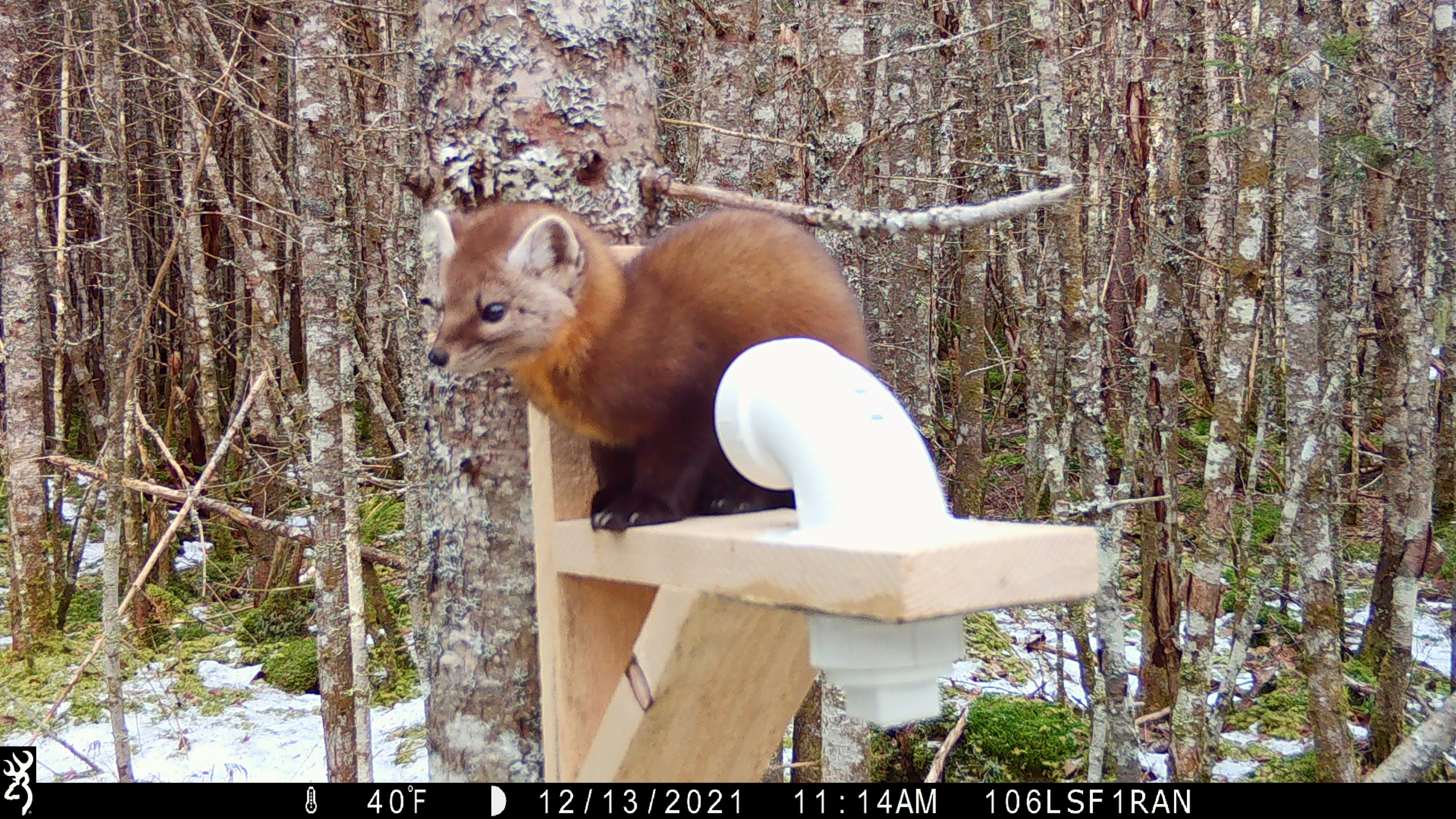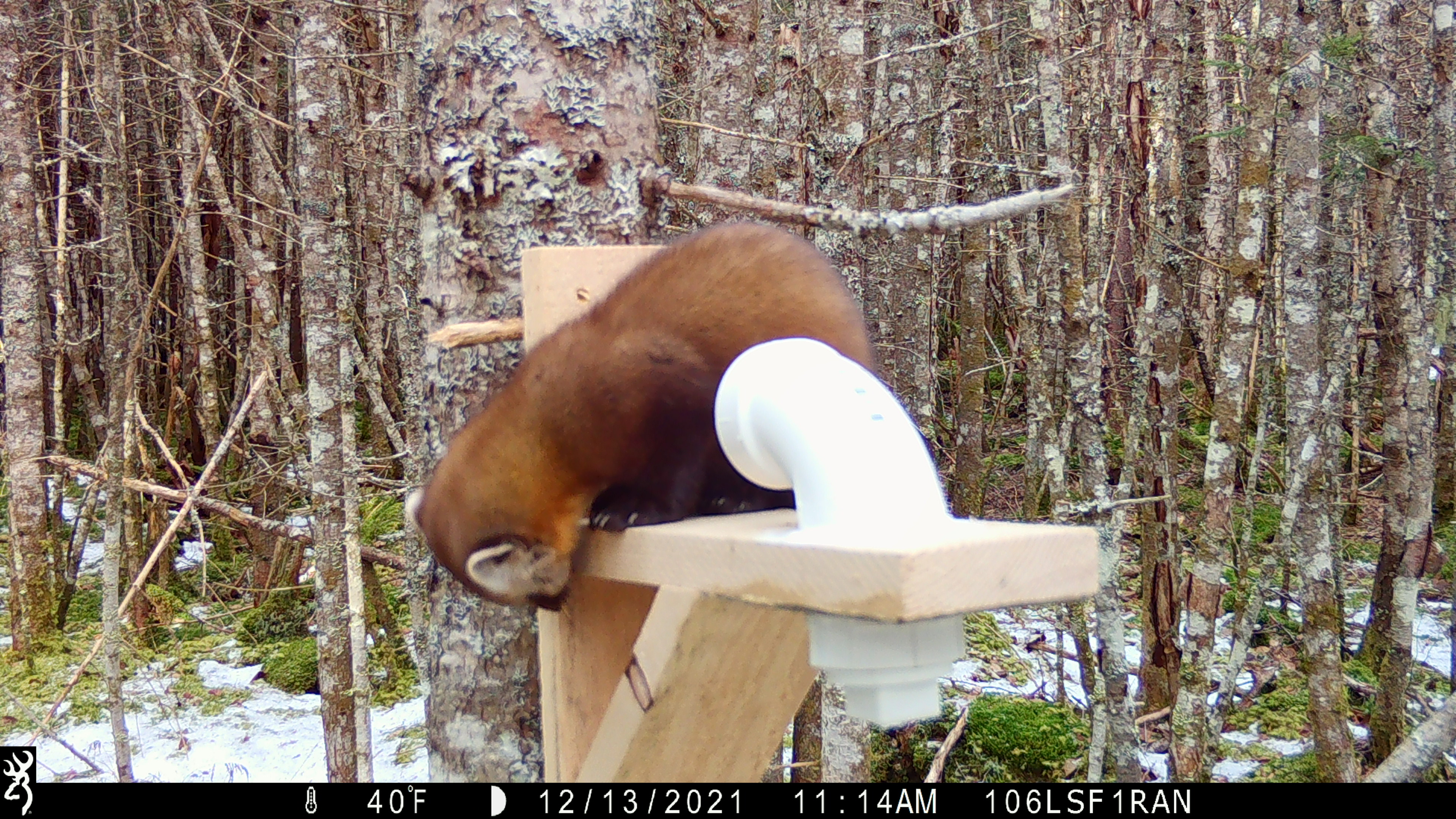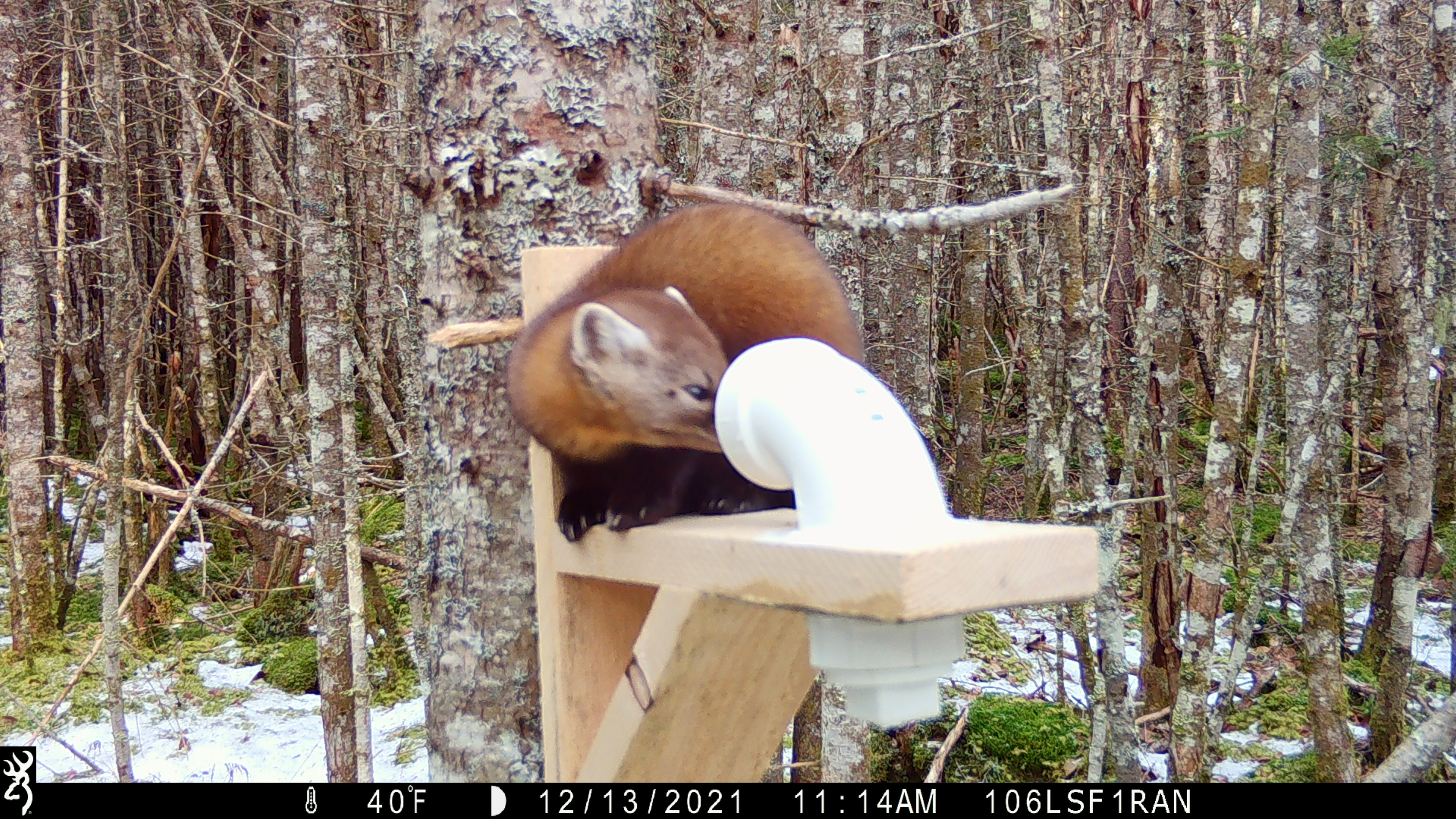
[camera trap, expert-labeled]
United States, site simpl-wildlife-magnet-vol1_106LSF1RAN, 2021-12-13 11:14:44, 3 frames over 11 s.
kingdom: Animalia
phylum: Chordata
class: Mammalia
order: Carnivora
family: Mustelidae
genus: Martes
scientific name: Martes americana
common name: american marten